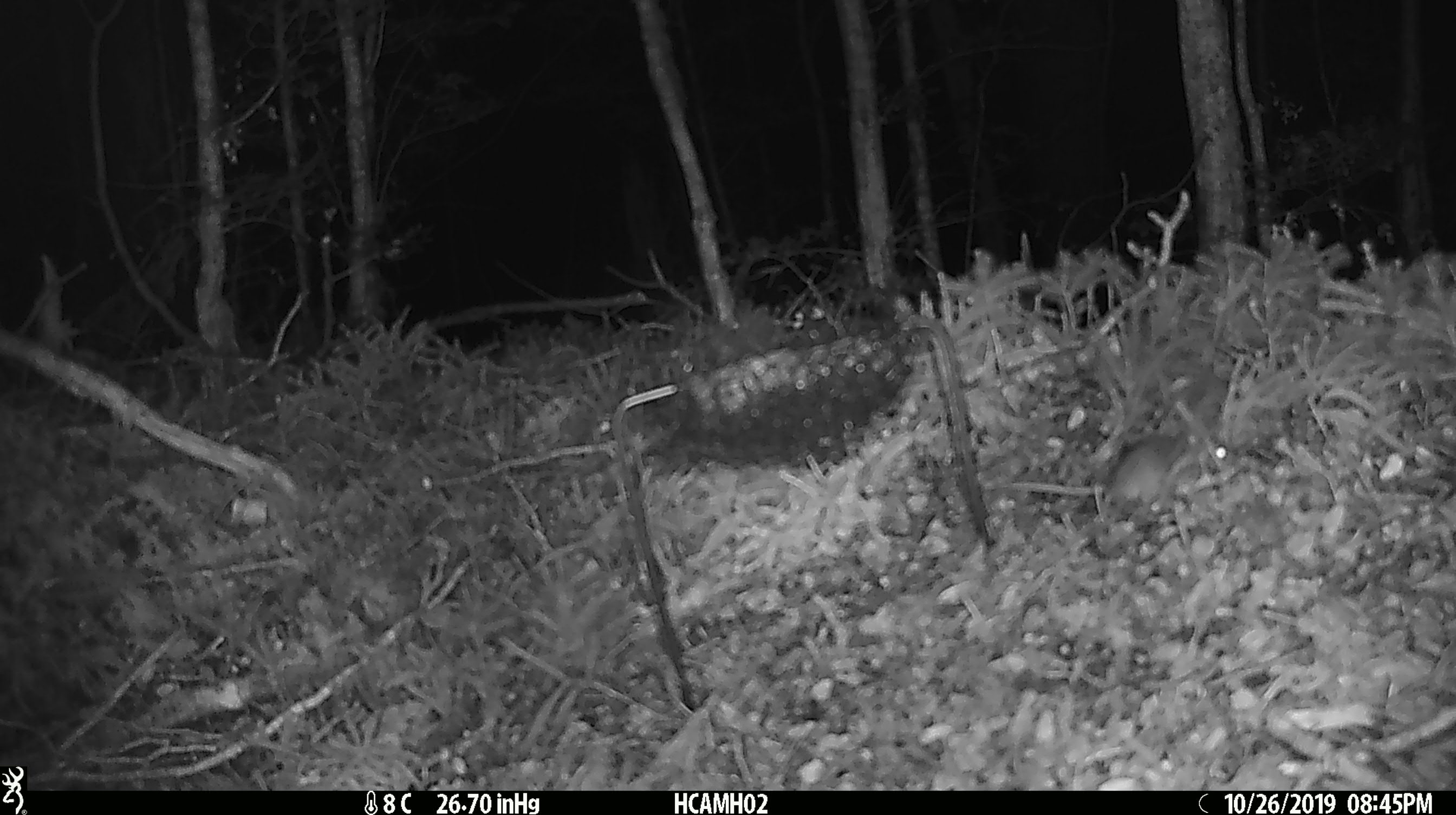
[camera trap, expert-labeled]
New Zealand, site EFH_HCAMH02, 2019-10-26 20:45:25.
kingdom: Animalia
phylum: Chordata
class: Mammalia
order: Rodentia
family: Muridae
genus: Mus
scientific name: Mus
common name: mouse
Mouse (Mus).